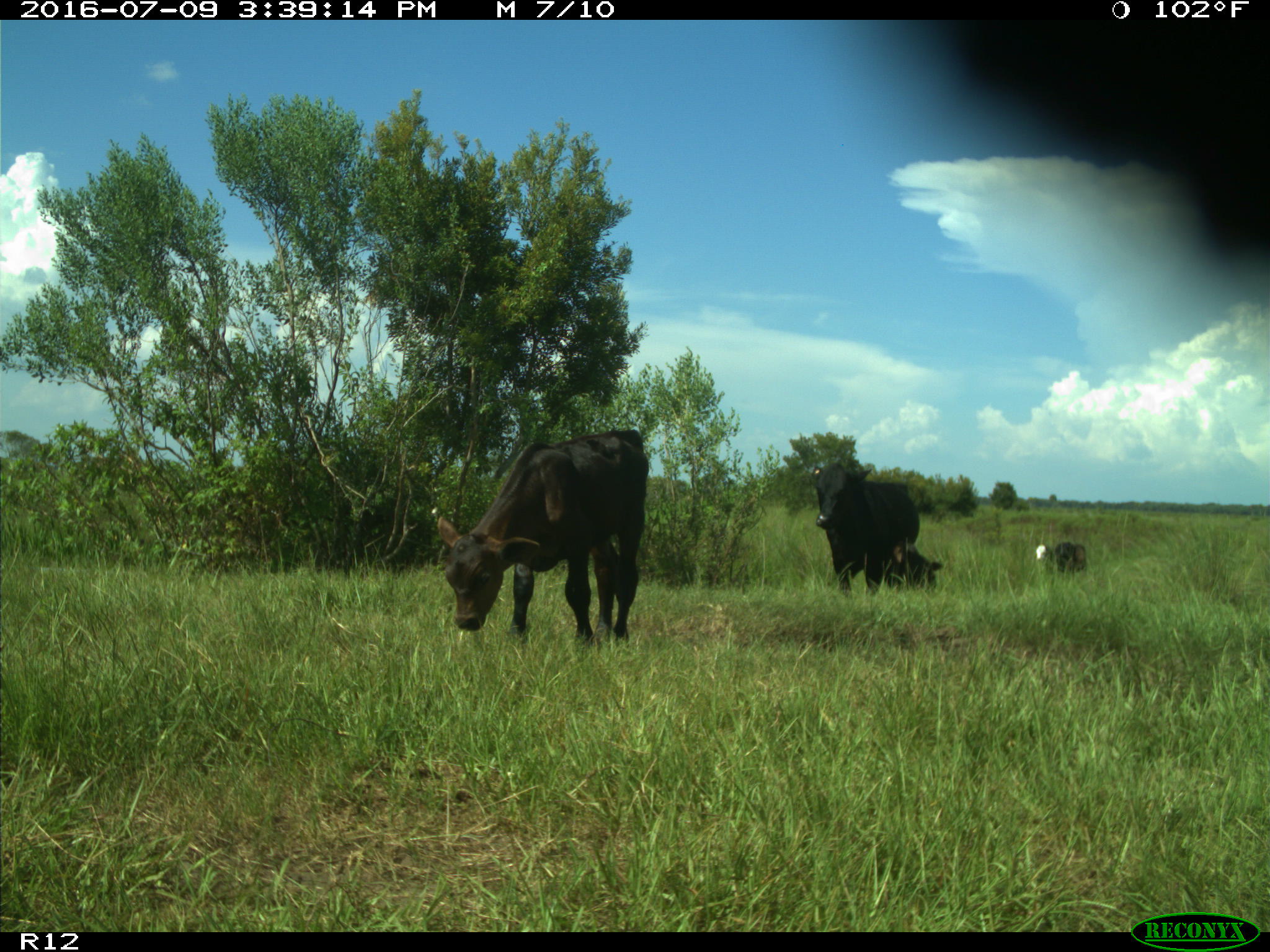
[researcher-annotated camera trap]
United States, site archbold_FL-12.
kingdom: Animalia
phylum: Chordata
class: Mammalia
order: Artiodactyla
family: Bovidae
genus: Bos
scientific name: Bos taurus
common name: domestic cow